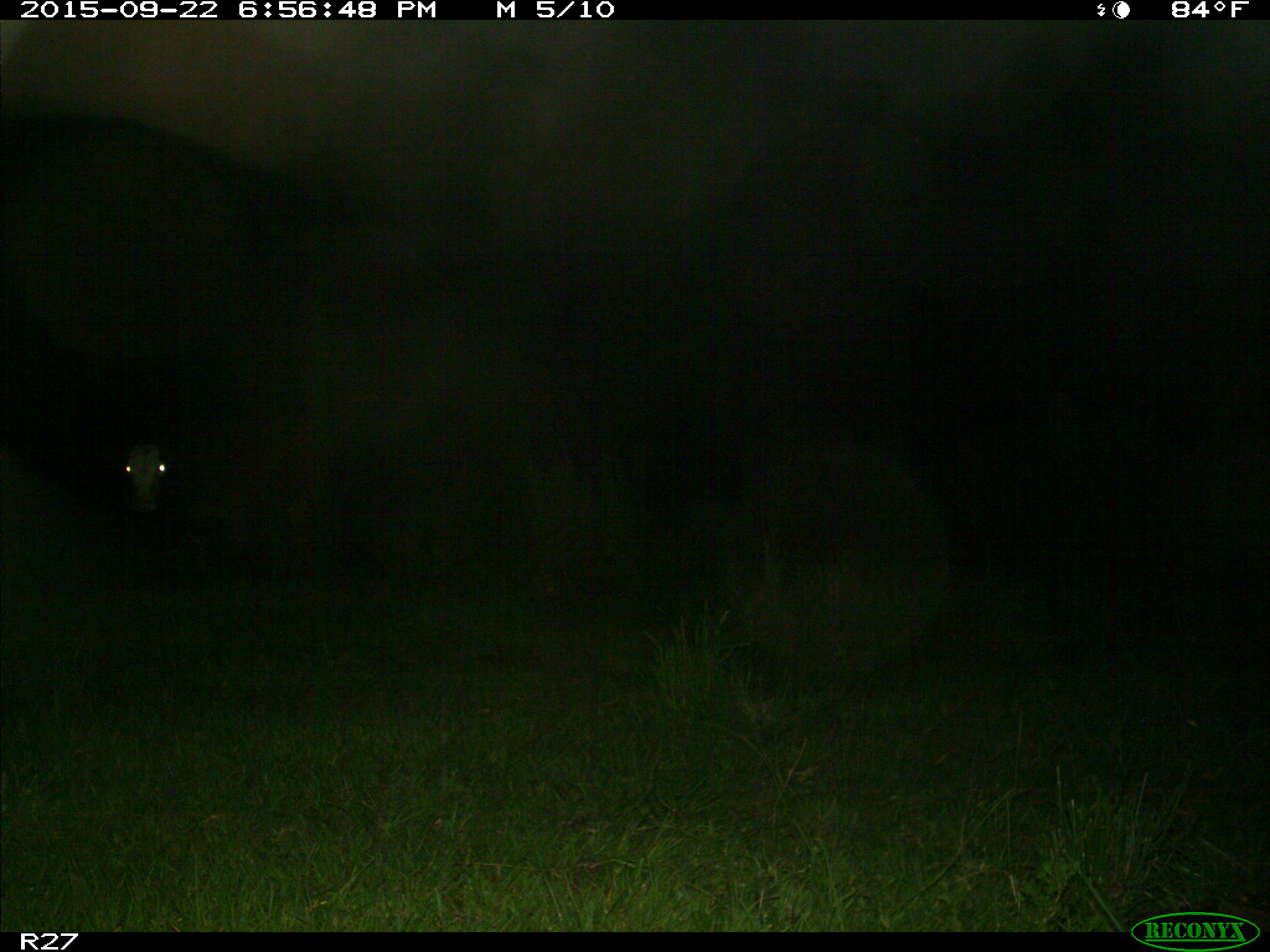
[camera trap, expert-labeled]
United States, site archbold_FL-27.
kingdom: Animalia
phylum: Chordata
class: Mammalia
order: Artiodactyla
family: Bovidae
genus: Bos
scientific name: Bos taurus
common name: domestic cow